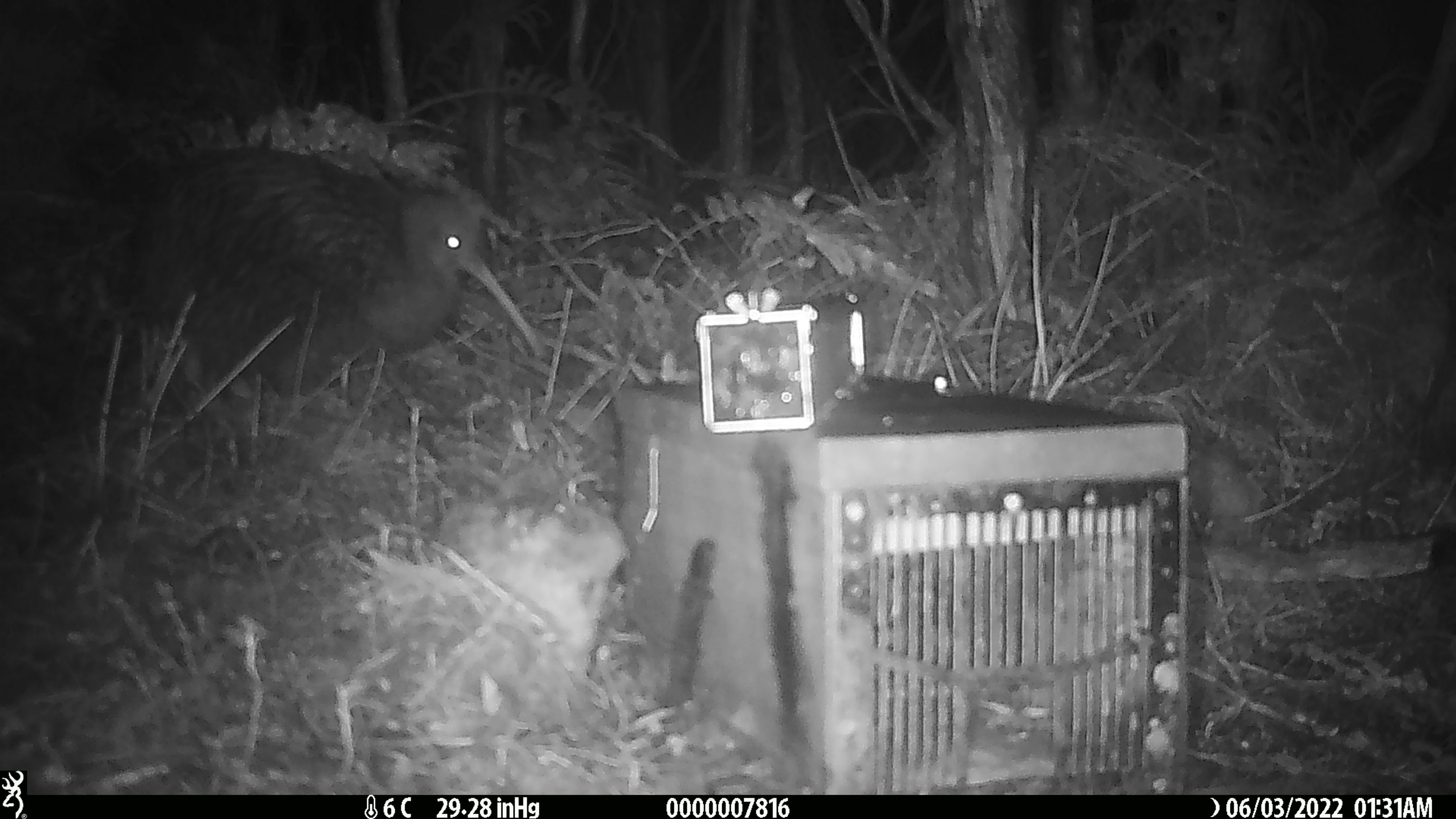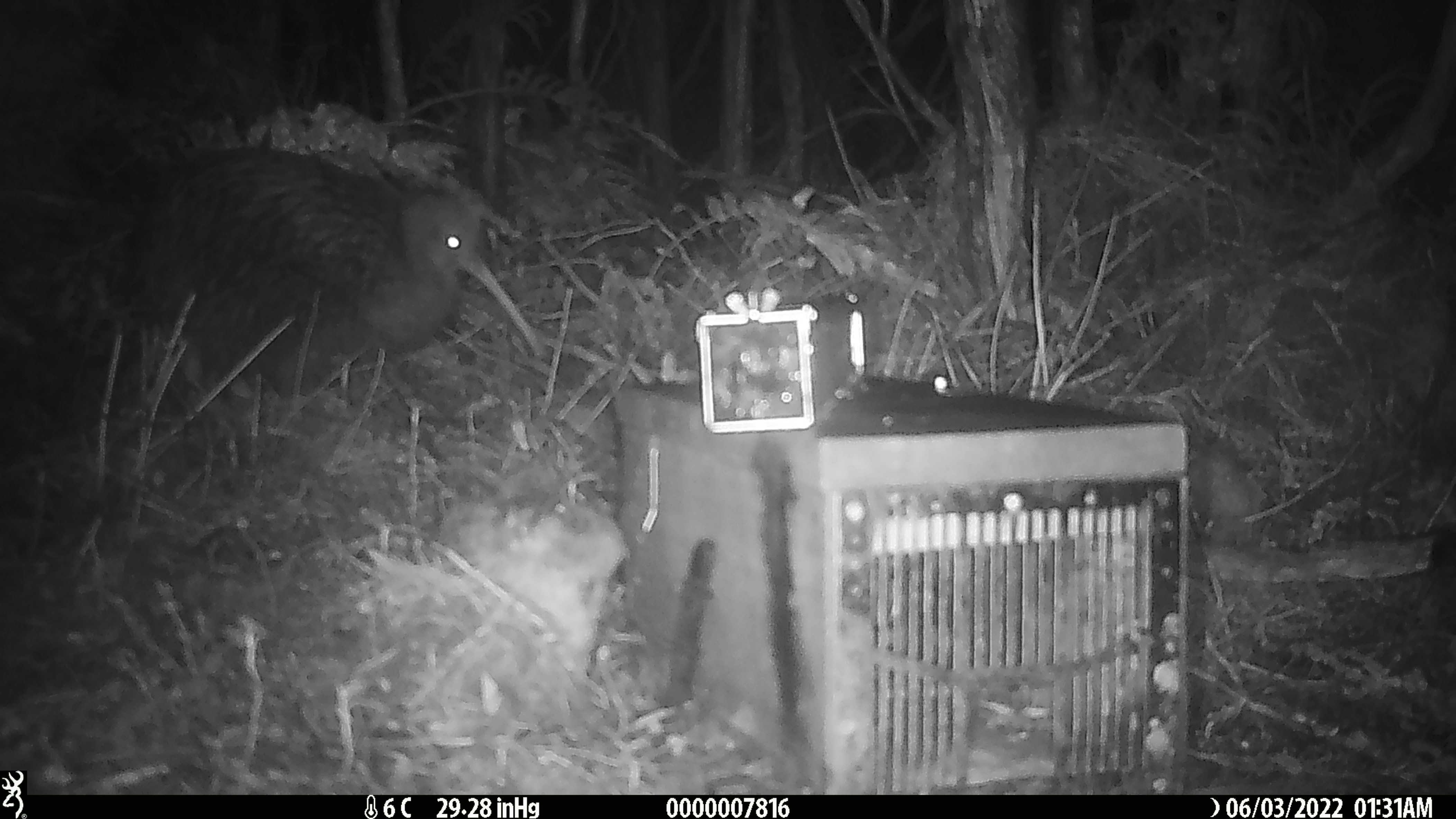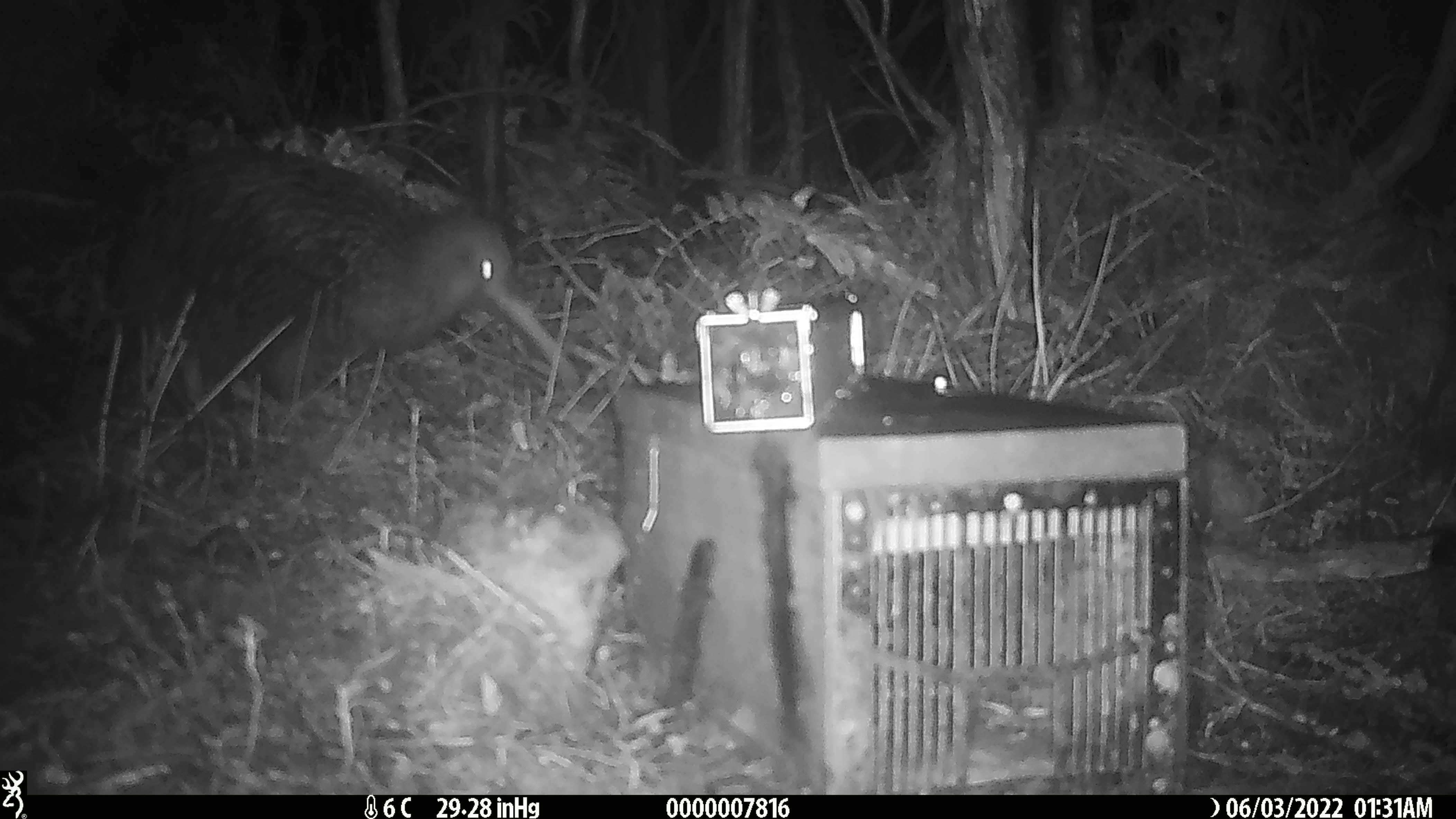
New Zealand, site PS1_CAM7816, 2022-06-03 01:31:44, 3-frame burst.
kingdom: Animalia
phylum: Chordata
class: Aves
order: Apterygiformes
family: Apterygidae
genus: Apteryx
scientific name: Apteryx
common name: kiwi